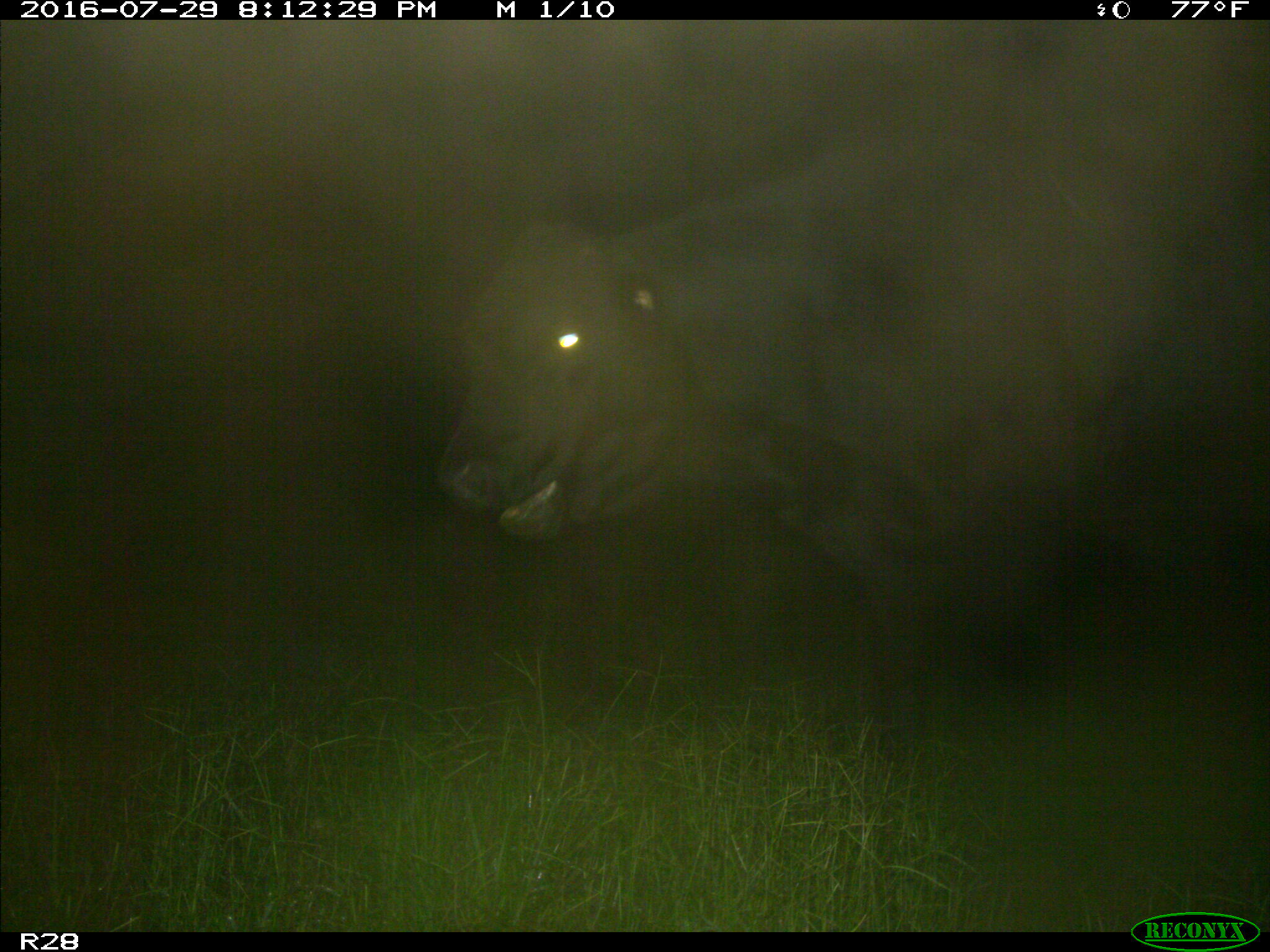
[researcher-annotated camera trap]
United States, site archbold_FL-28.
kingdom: Animalia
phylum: Chordata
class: Mammalia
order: Artiodactyla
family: Bovidae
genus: Bos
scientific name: Bos taurus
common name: domestic cow